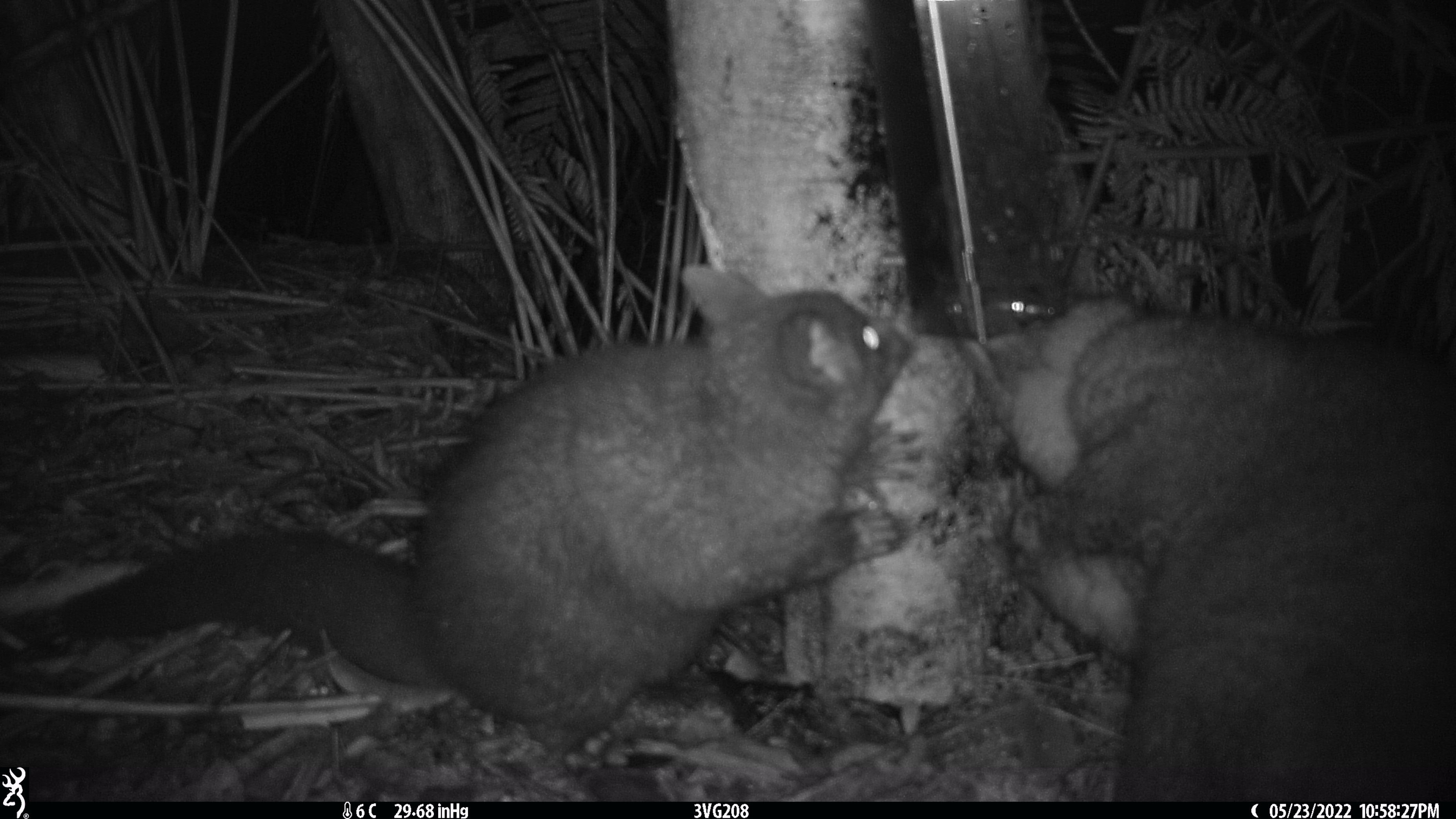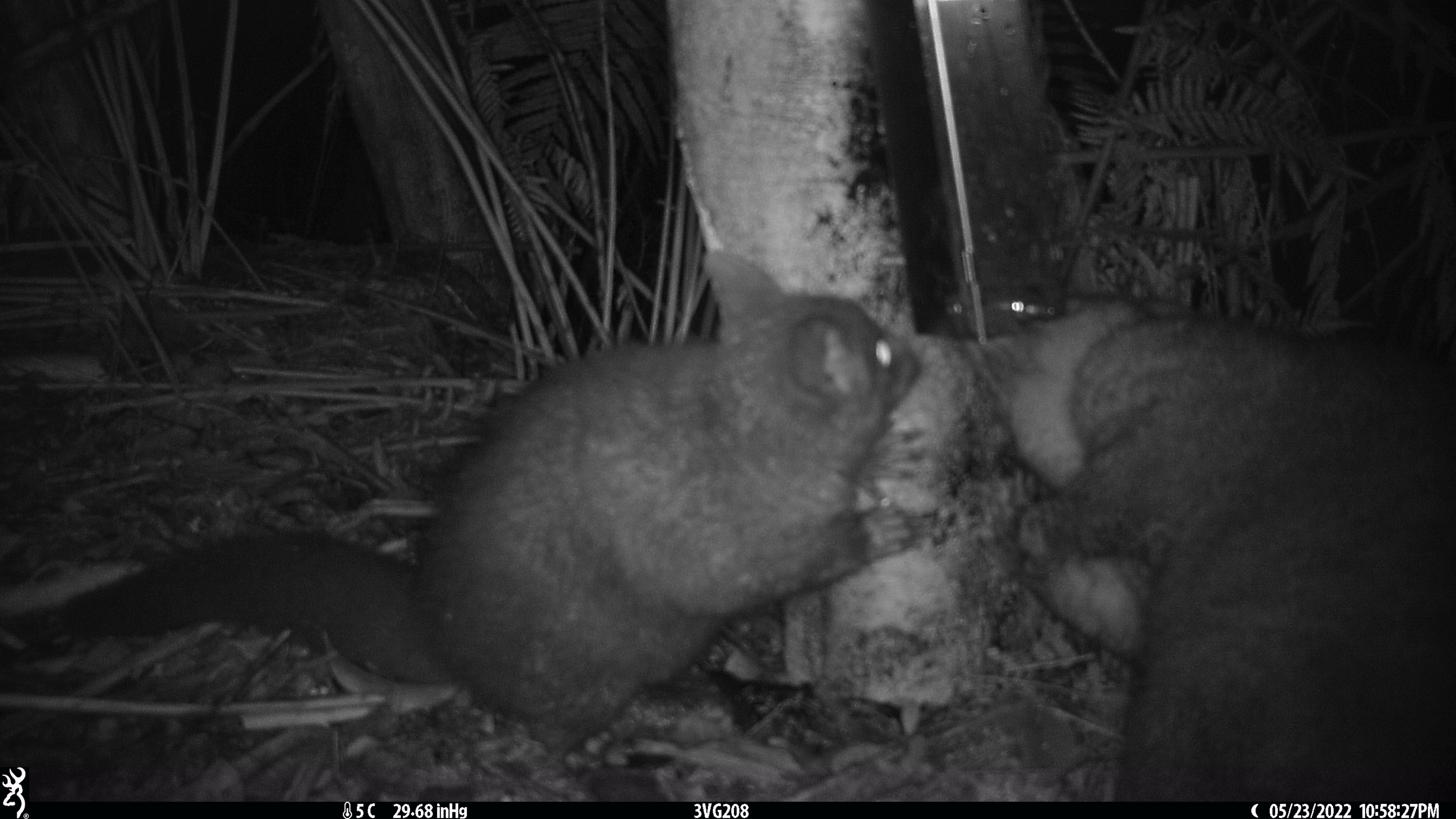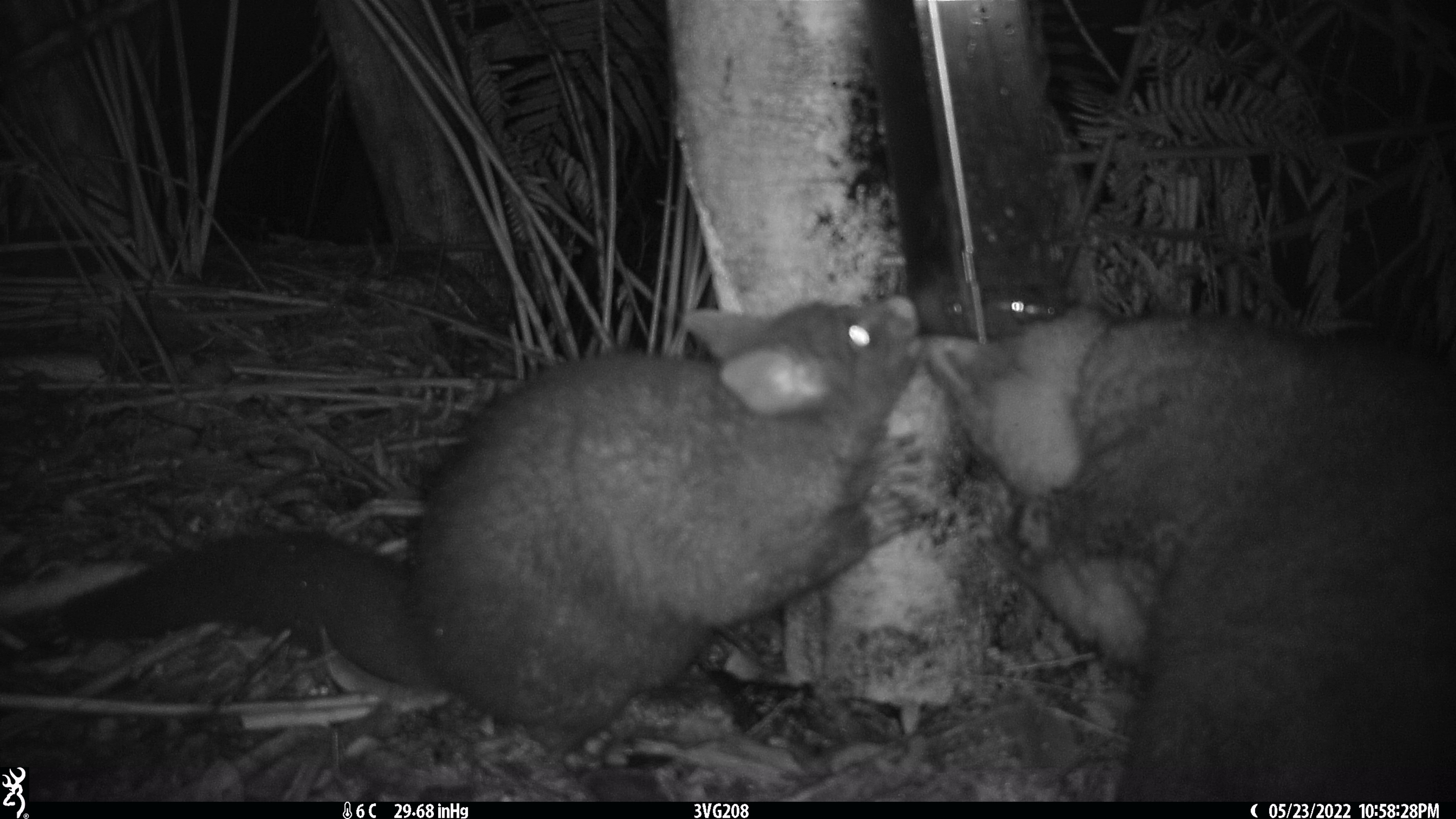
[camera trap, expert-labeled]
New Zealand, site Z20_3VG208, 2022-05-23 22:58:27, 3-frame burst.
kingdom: Animalia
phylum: Chordata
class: Mammalia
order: Diprotodontia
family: Phalangeridae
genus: Trichosurus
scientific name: Trichosurus vulpecula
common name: common brushtail possum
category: possum